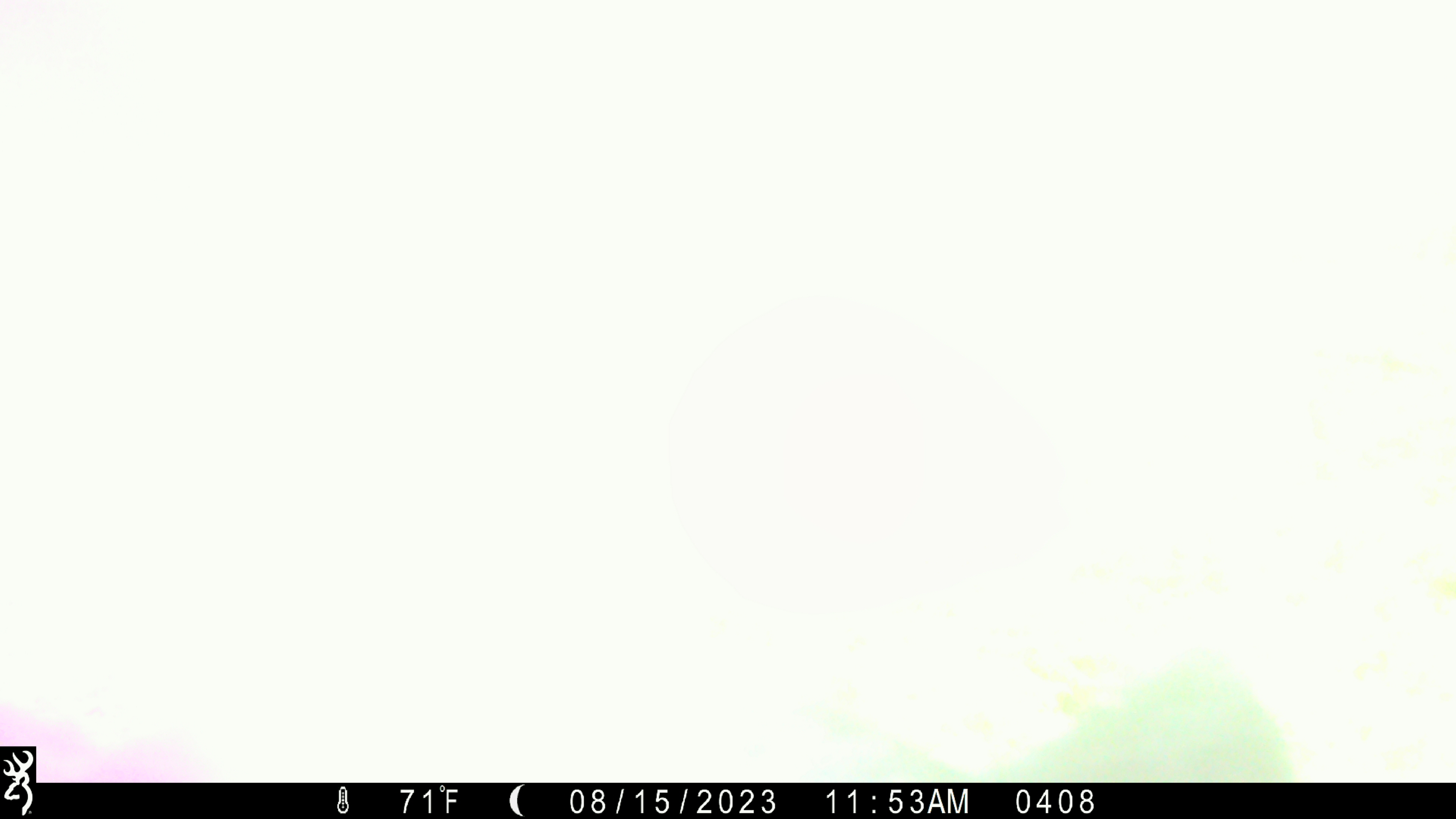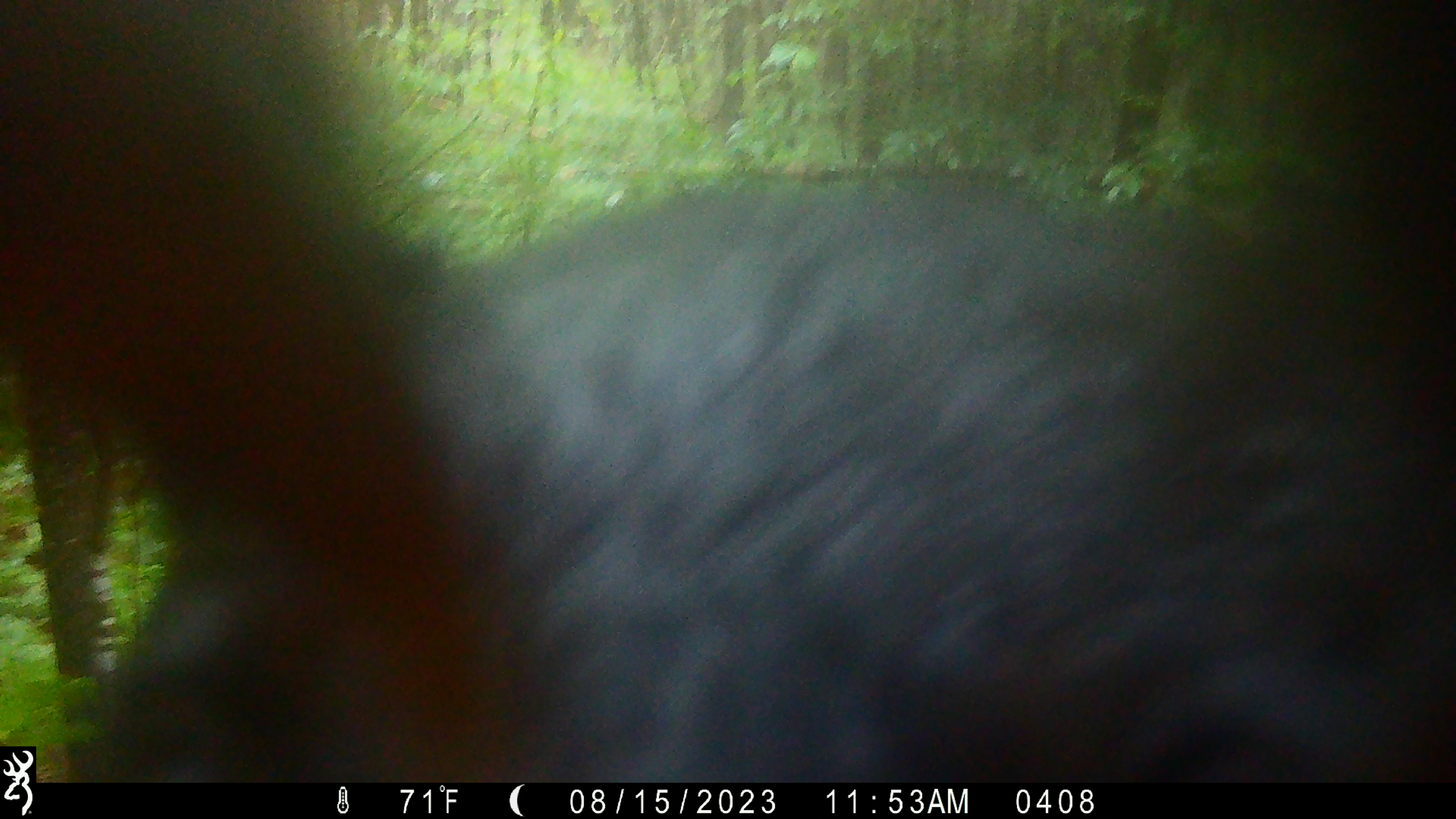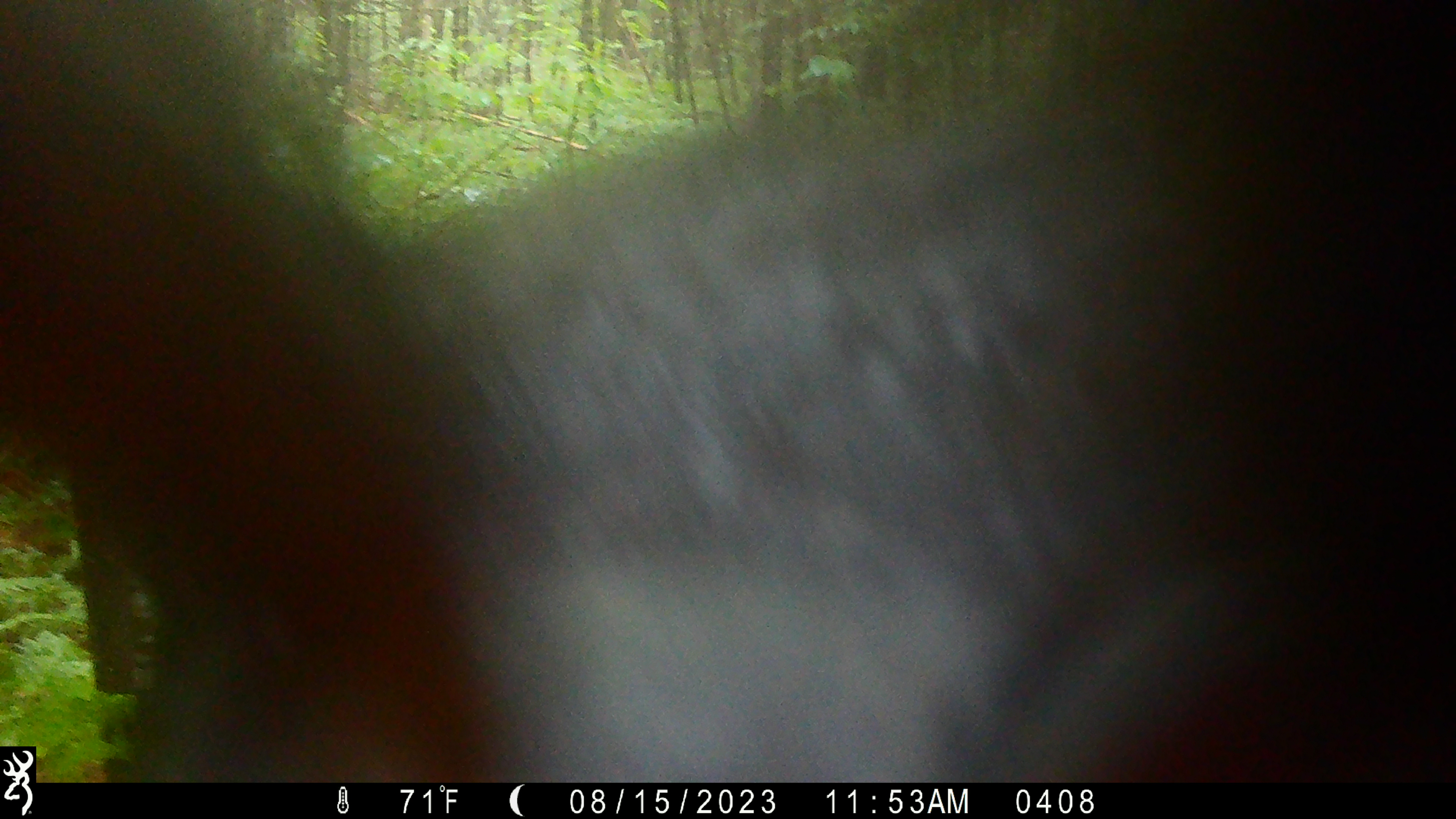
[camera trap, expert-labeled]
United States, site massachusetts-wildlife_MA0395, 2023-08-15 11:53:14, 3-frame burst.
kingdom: Animalia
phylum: Chordata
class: Mammalia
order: Carnivora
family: Ursidae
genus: Ursus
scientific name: Ursus americanus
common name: black bear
Black bear (Ursus americanus).